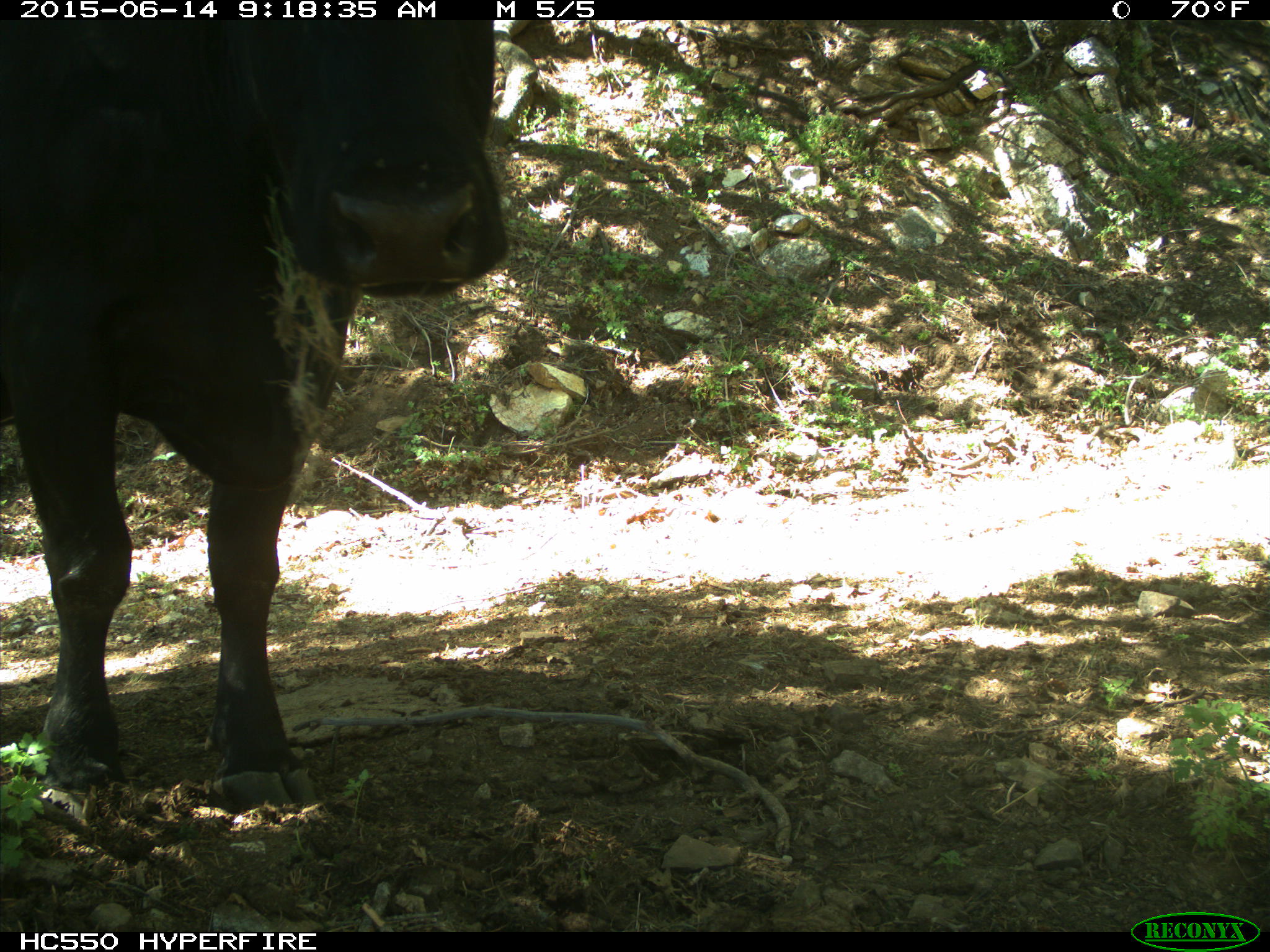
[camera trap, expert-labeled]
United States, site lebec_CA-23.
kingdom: Animalia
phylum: Chordata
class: Mammalia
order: Artiodactyla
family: Bovidae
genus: Bos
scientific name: Bos taurus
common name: domestic cow